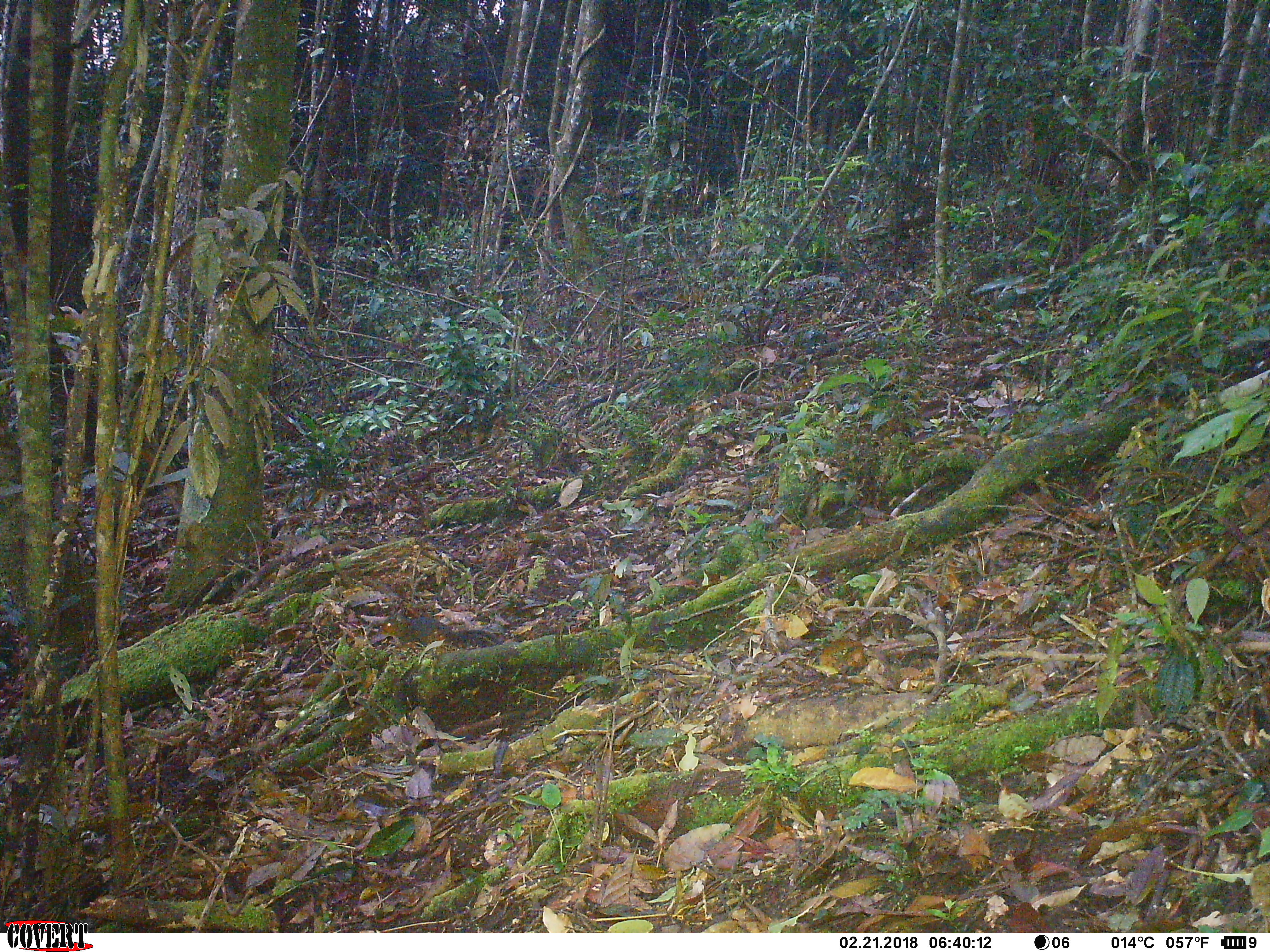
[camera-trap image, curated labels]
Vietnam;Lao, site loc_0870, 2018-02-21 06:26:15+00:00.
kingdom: Animalia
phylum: Chordata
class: Mammalia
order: Rodentia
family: Sciuridae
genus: Dremomys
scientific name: Dremomys rufigenis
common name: red-cheeked squirrel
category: red cheeked squirrel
Red cheeked squirrel (red-cheeked squirrel) (Dremomys rufigenis). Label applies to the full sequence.